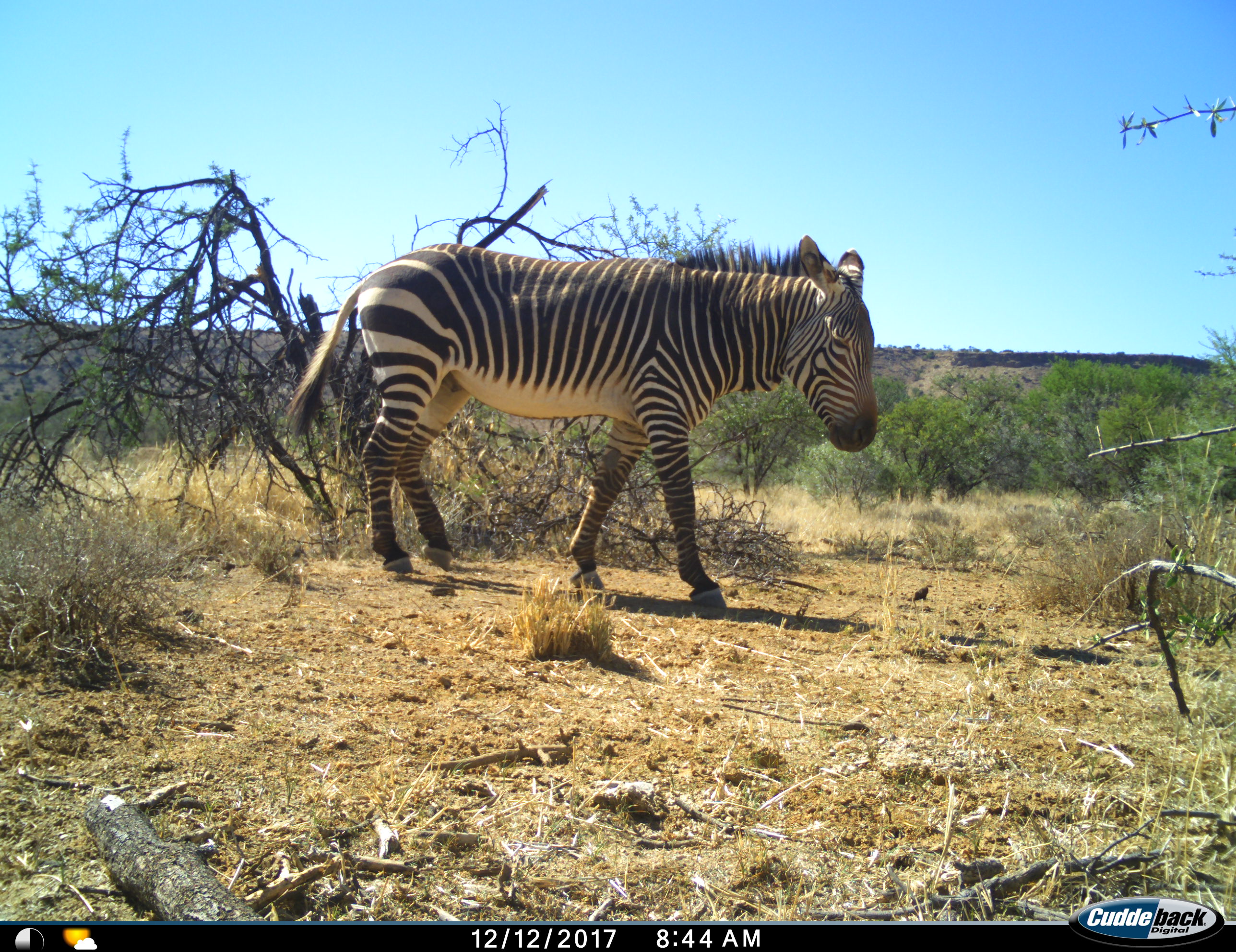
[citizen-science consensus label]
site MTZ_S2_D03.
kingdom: Animalia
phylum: Chordata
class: Mammalia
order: Perissodactyla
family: Equidae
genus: Equus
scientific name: Equus zebra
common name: mountain zebra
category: zebramountain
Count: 1.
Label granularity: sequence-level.